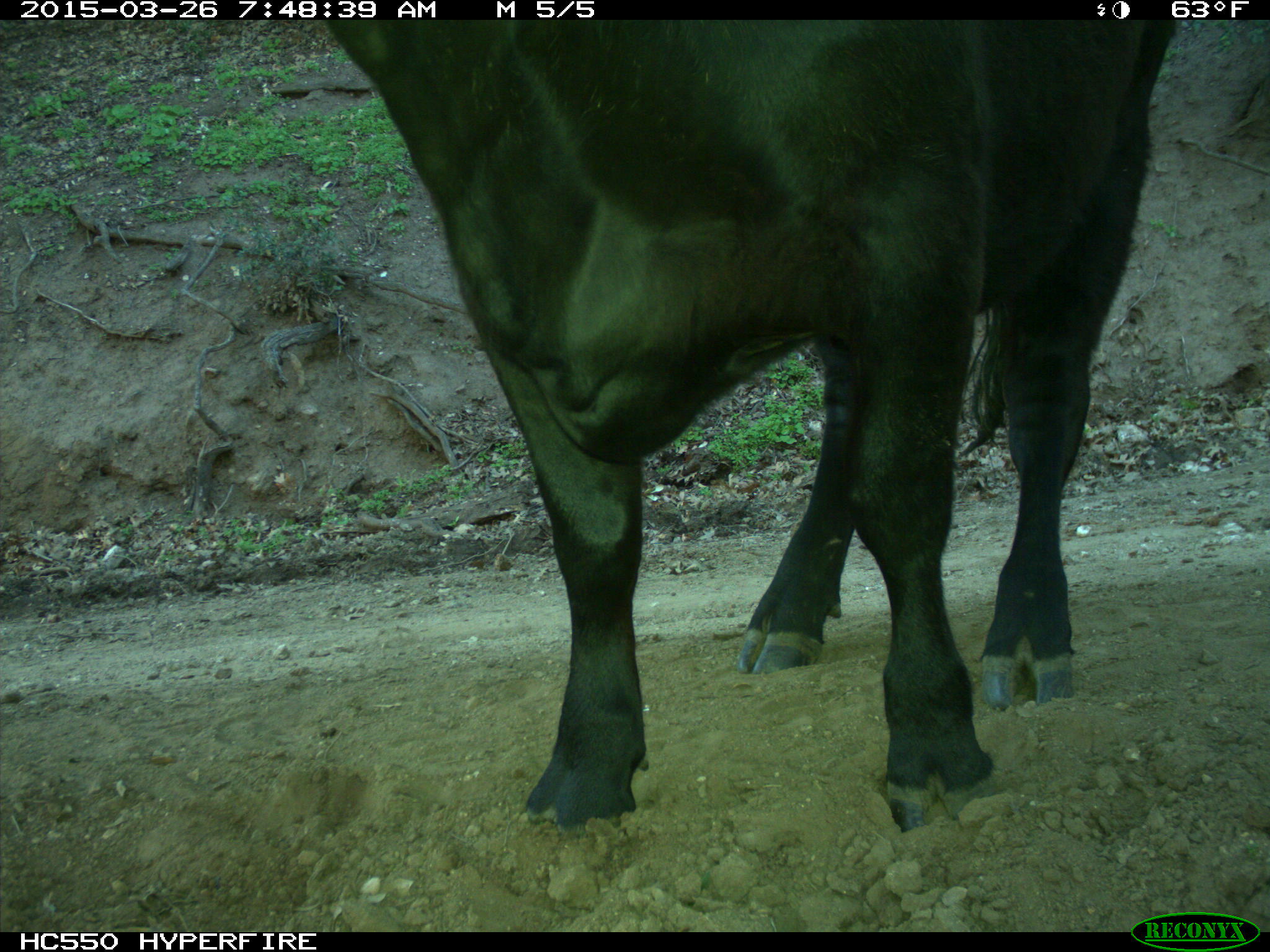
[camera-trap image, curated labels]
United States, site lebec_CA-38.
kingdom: Animalia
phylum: Chordata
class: Mammalia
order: Artiodactyla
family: Bovidae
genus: Bos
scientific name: Bos taurus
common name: domestic cow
Bos taurus (domestic cow).